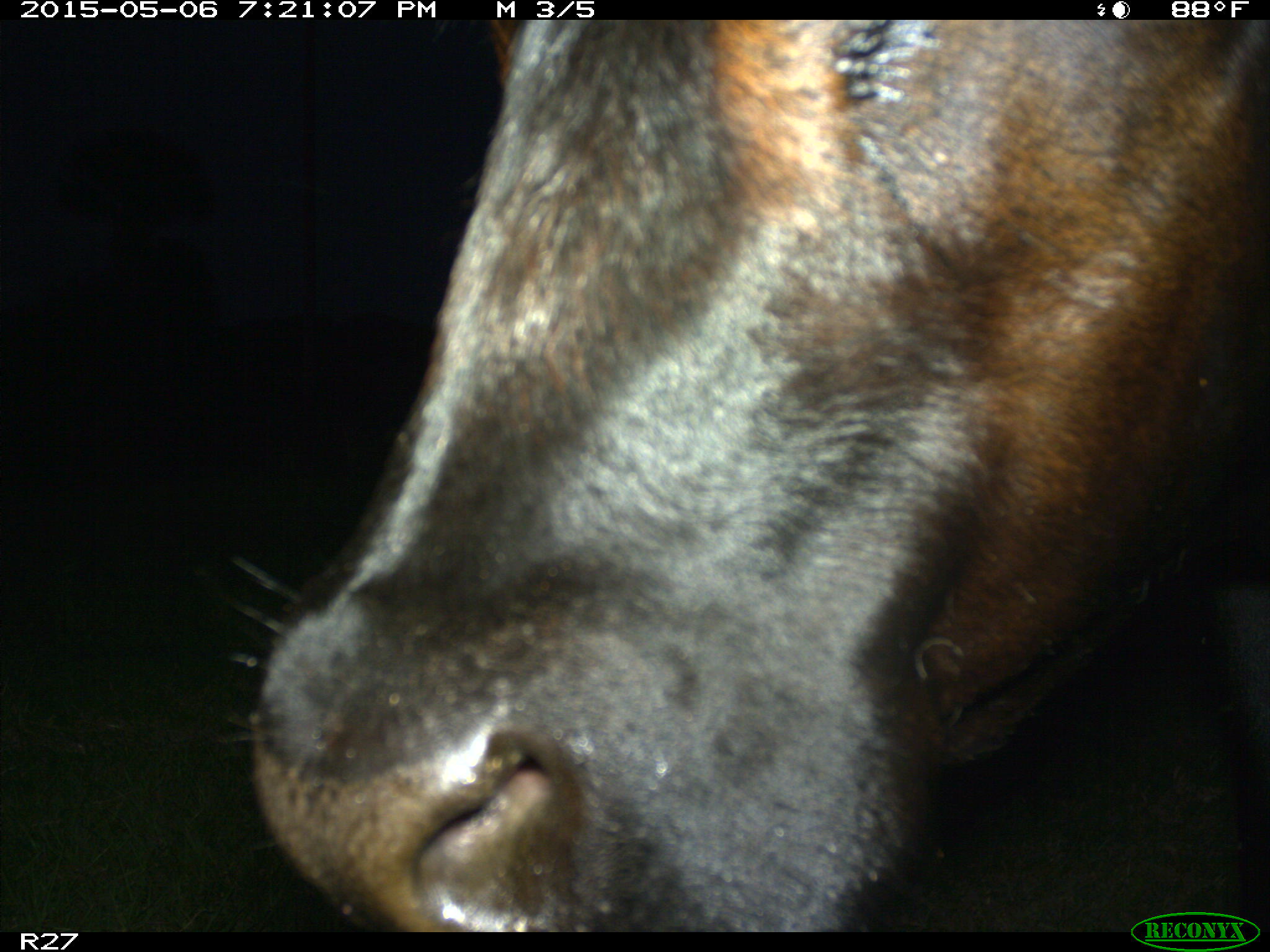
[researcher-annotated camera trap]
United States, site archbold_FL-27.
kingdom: Animalia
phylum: Chordata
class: Mammalia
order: Artiodactyla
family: Bovidae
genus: Bos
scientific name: Bos taurus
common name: domestic cow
Bos taurus (domestic cow).